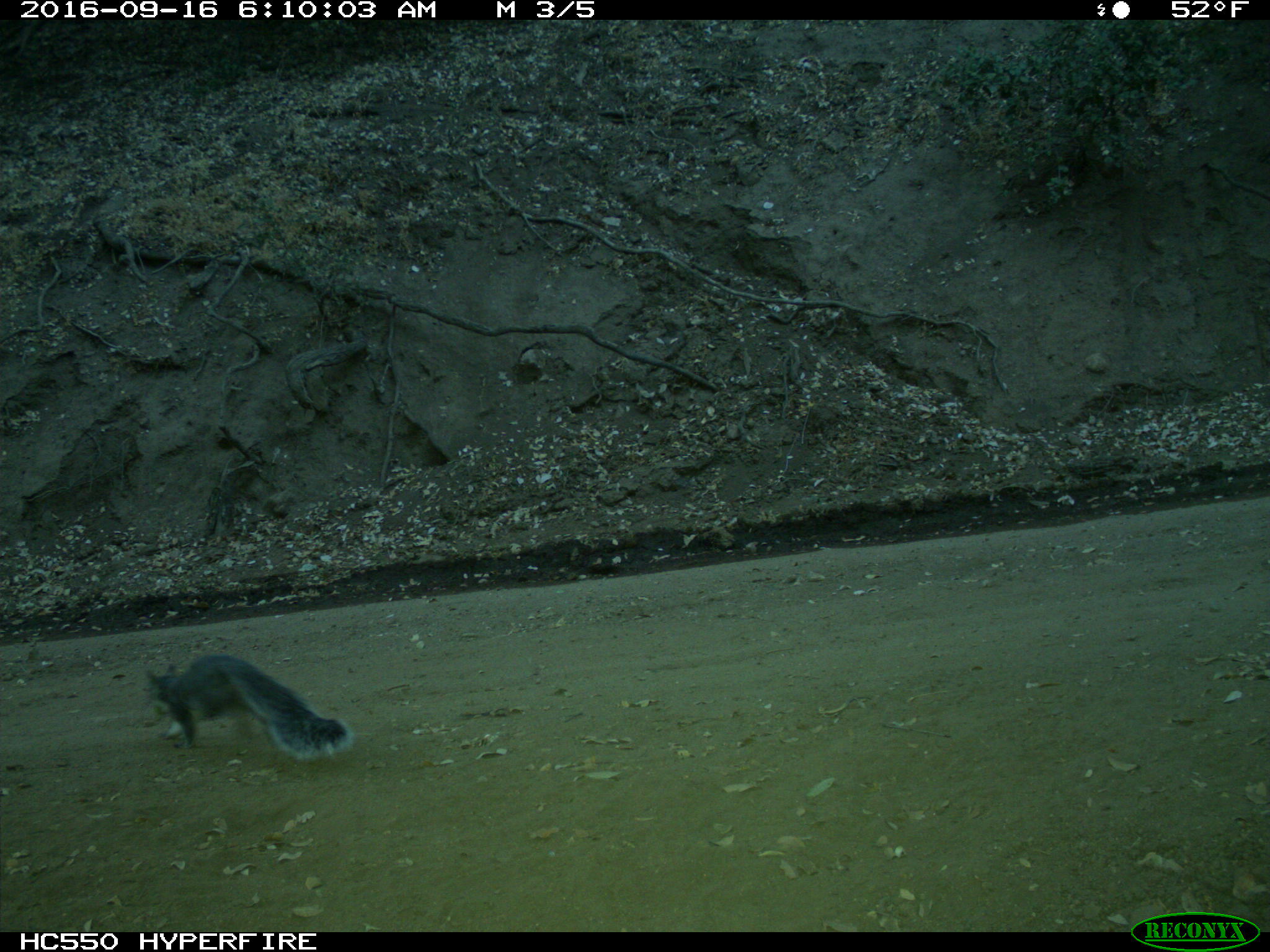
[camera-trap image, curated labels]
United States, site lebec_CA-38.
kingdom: Animalia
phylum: Chordata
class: Mammalia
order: Rodentia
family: Sciuridae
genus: Sciurus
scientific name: Sciurus carolinensis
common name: eastern gray squirrel